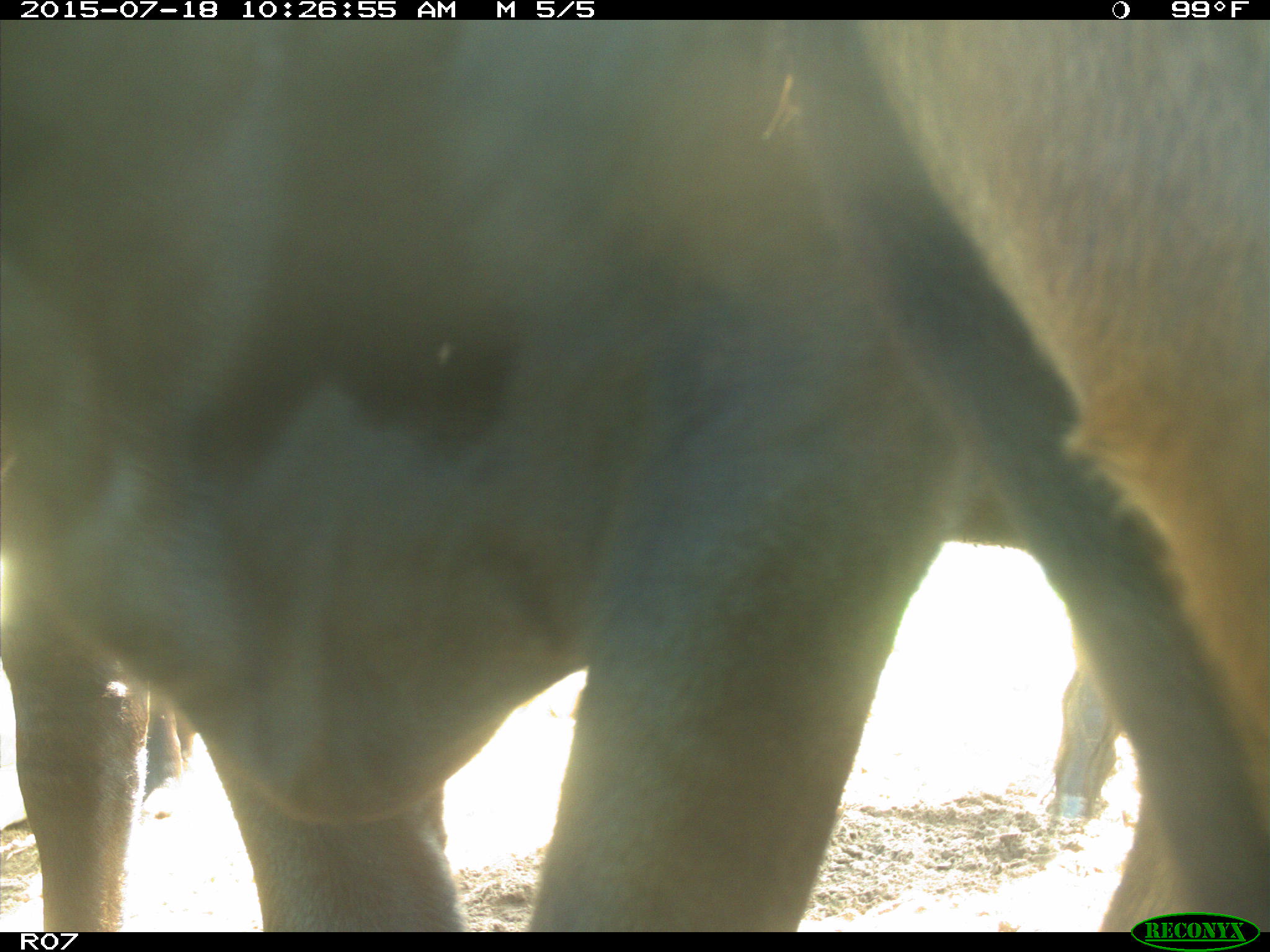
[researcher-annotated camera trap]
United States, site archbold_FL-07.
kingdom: Animalia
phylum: Chordata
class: Mammalia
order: Artiodactyla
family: Bovidae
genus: Bos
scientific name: Bos taurus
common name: domestic cow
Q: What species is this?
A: Bos taurus (domestic cow).